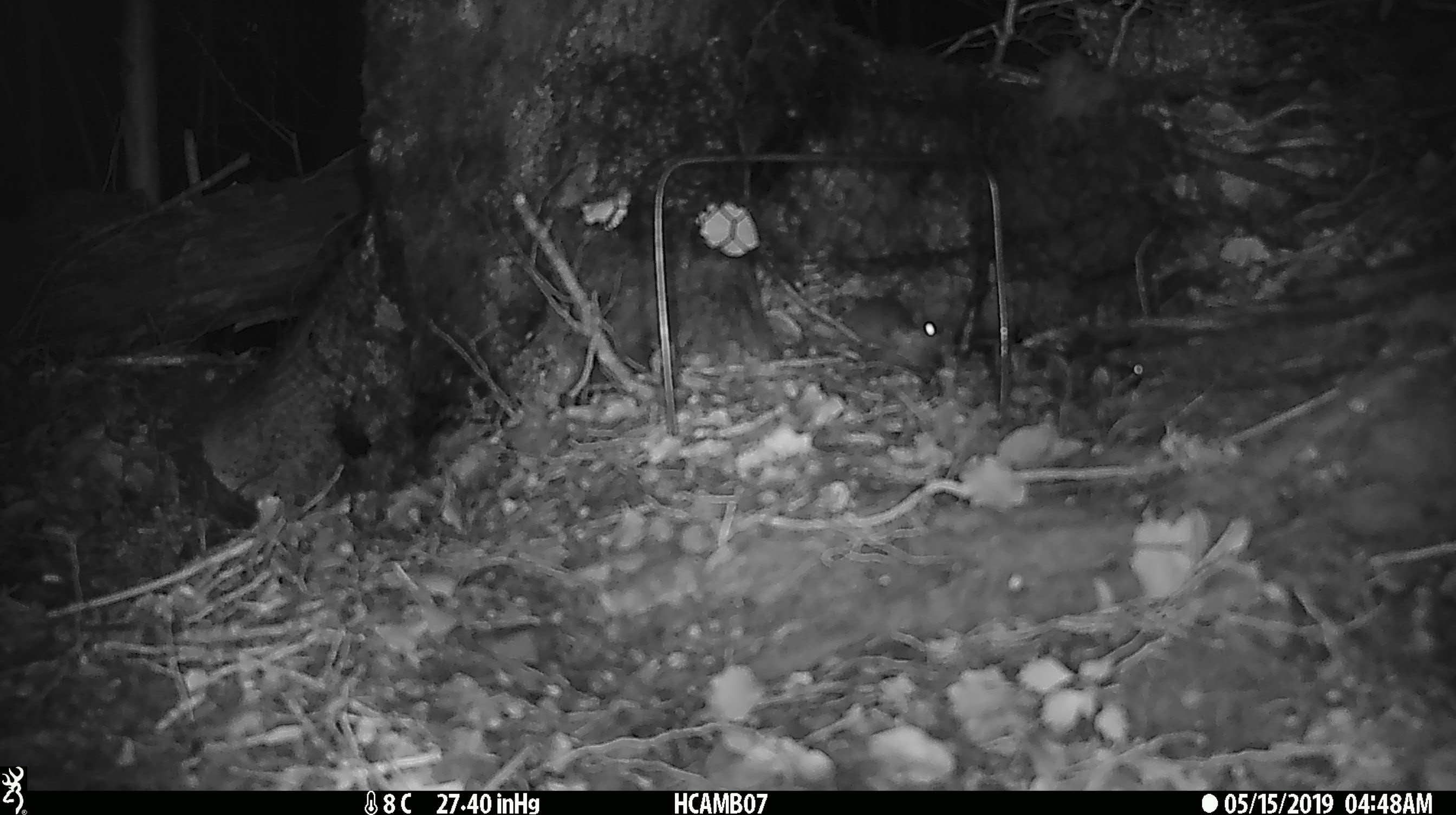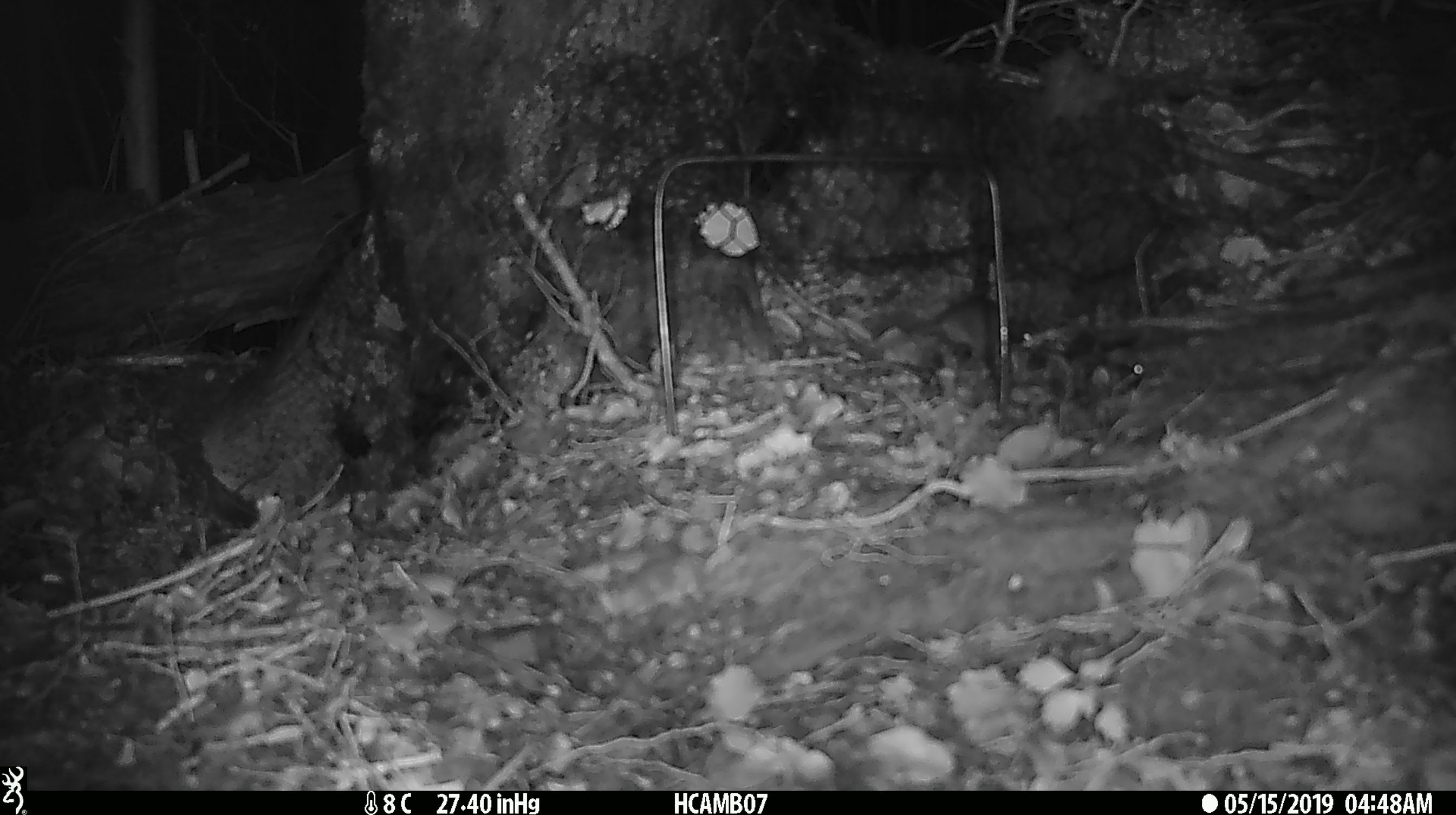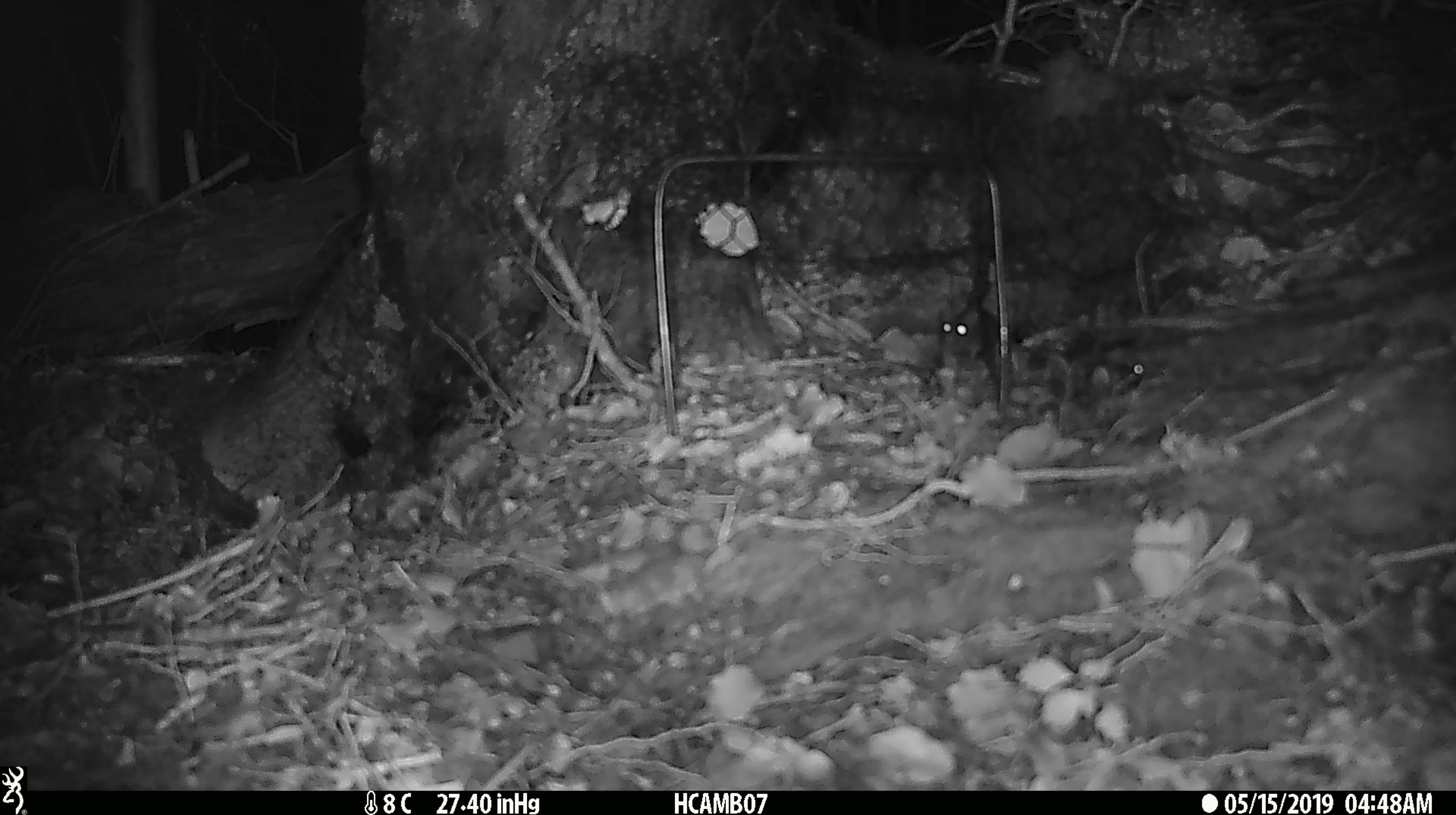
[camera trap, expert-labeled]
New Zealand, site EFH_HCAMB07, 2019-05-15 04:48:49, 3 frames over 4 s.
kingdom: Animalia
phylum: Chordata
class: Mammalia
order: Rodentia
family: Muridae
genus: Mus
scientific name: Mus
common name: mouse